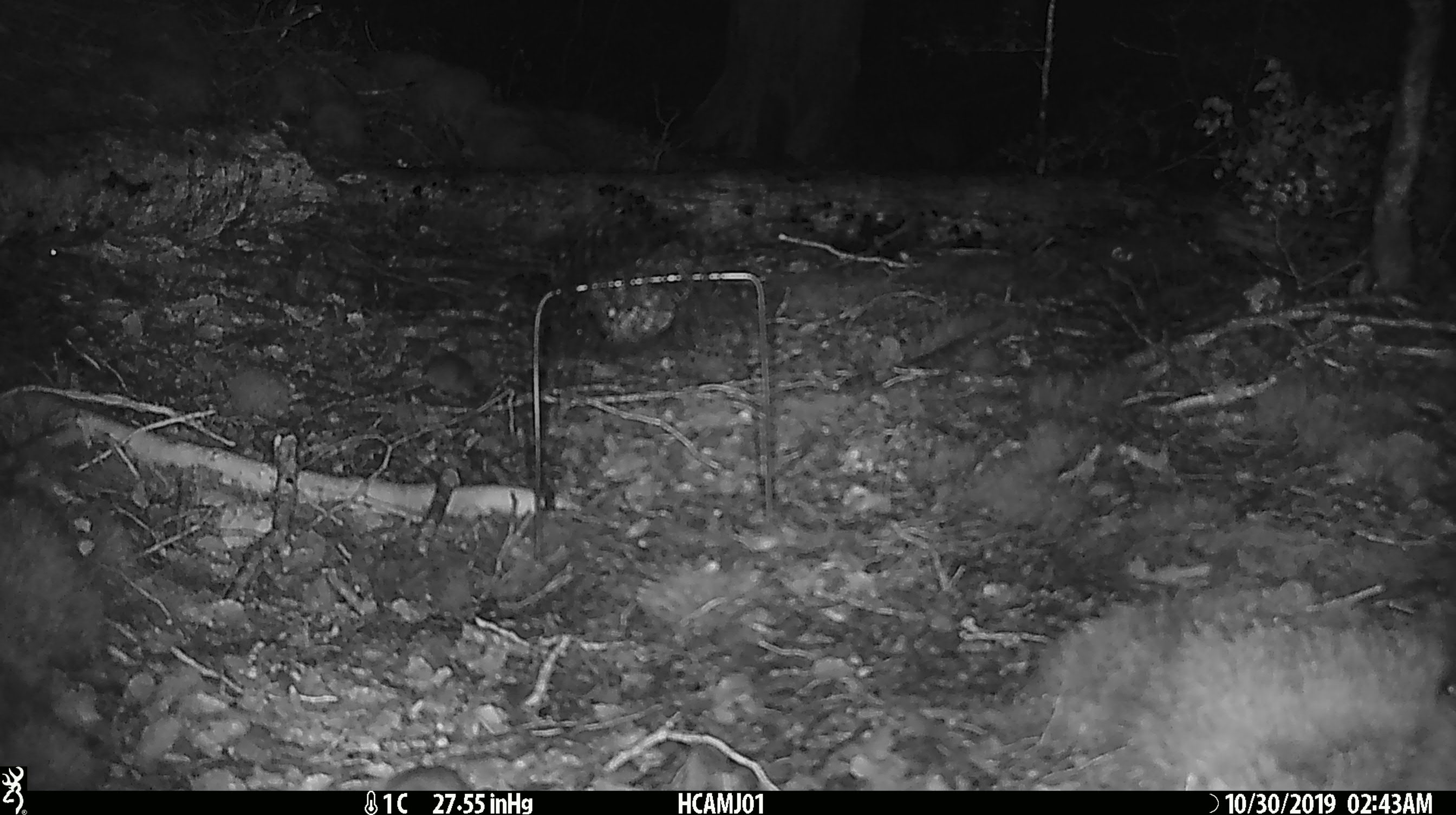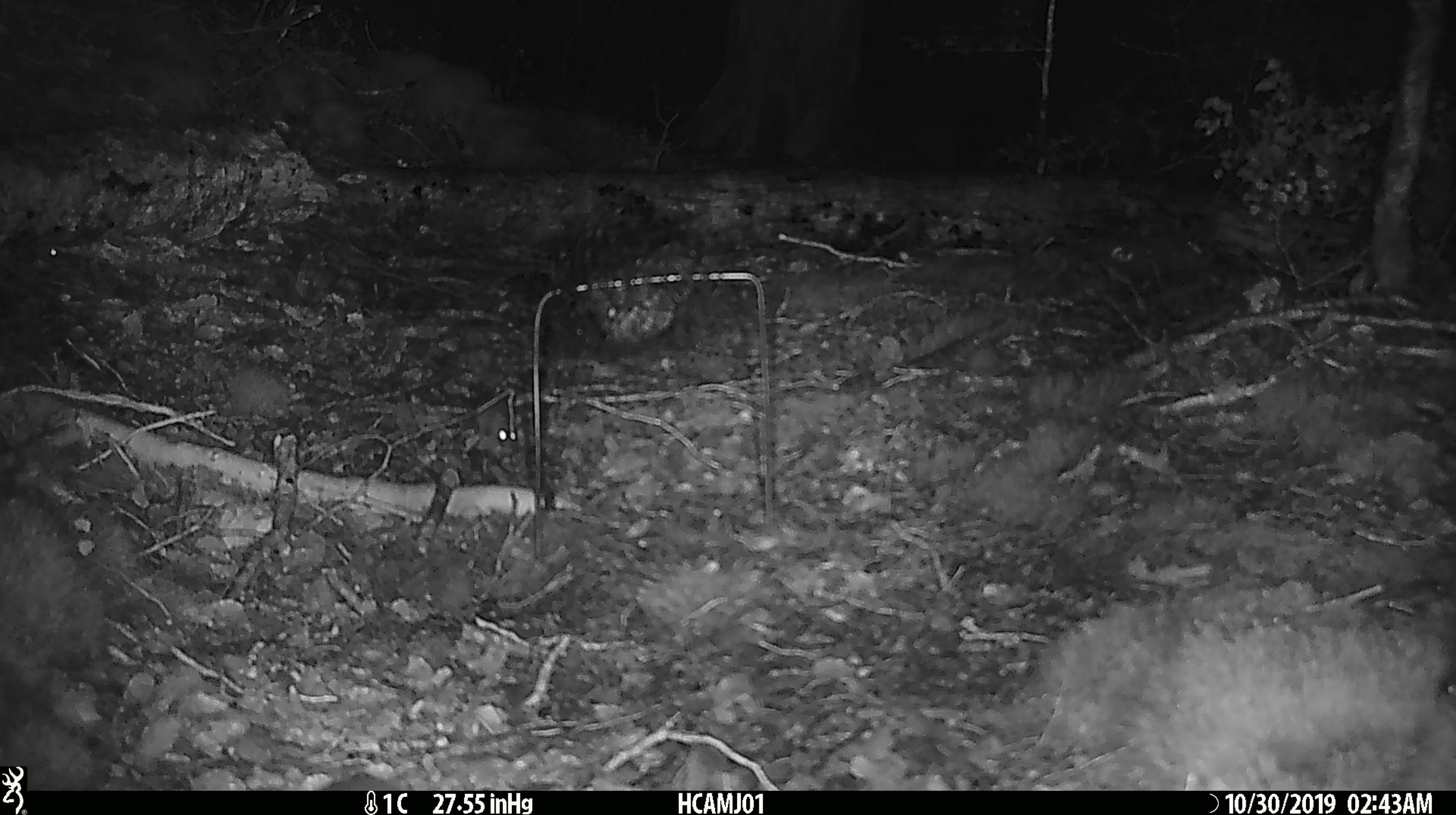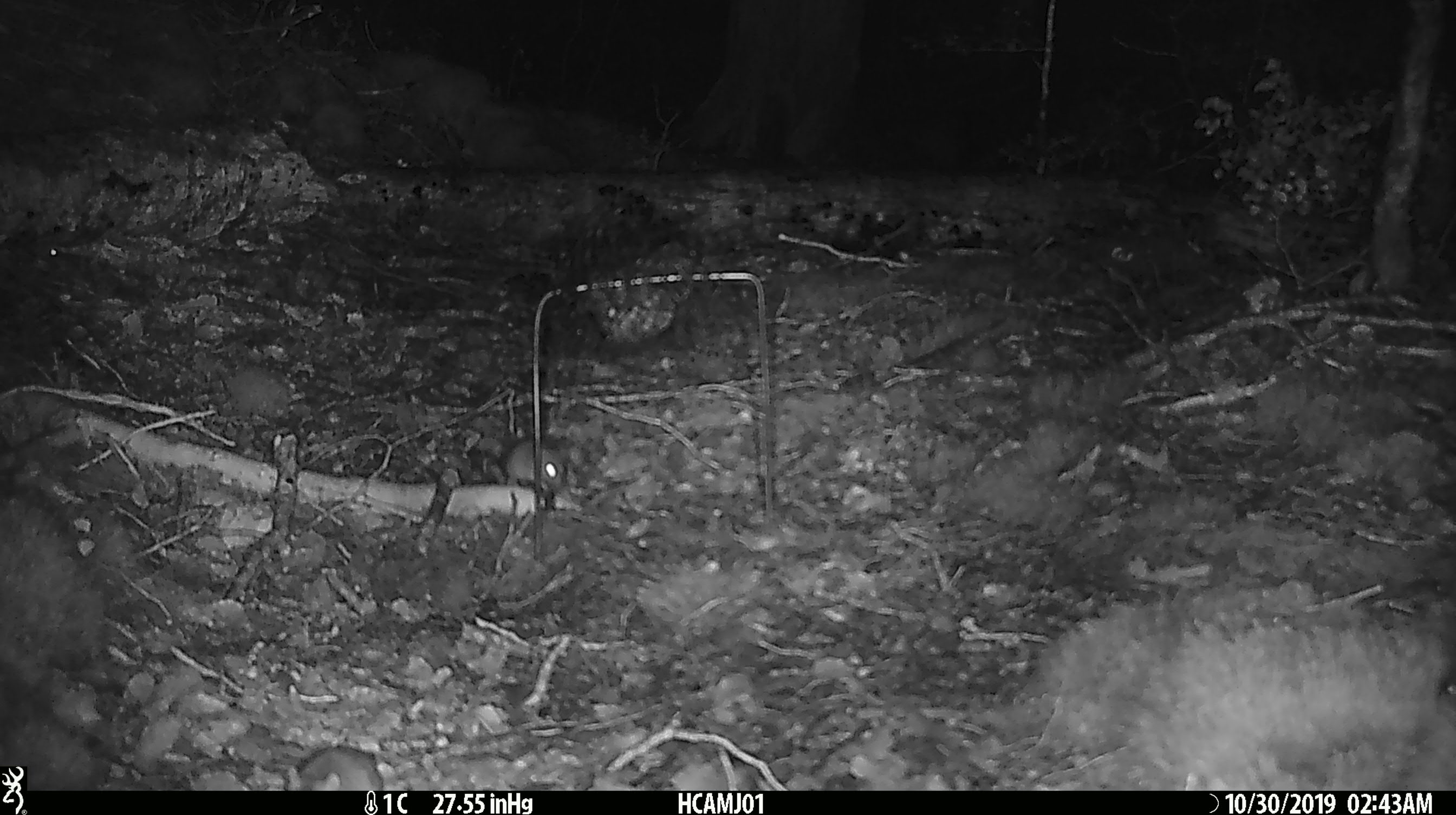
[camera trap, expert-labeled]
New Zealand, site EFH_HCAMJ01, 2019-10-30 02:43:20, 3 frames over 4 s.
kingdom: Animalia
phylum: Chordata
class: Mammalia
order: Rodentia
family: Muridae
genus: Mus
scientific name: Mus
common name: mouse